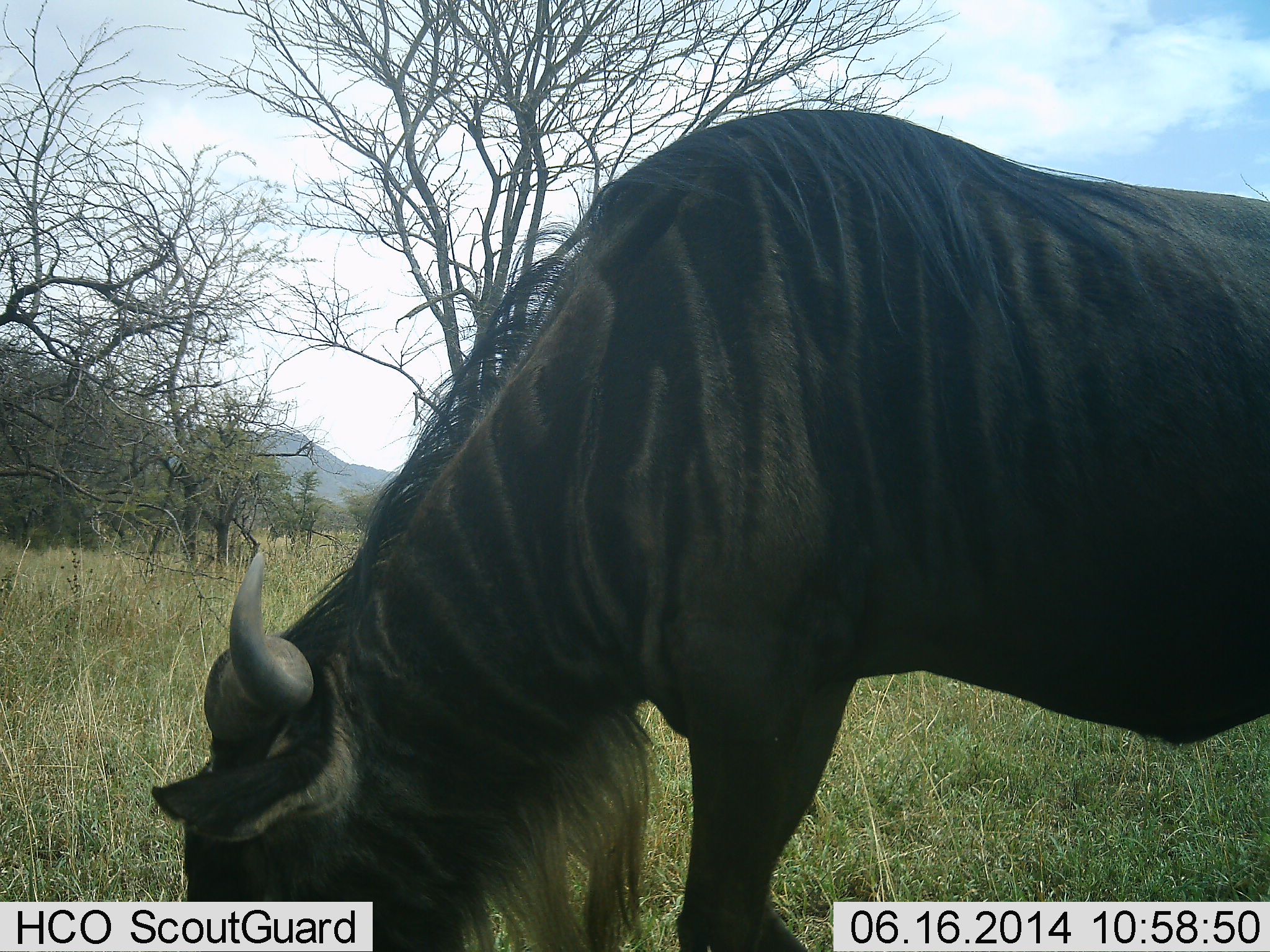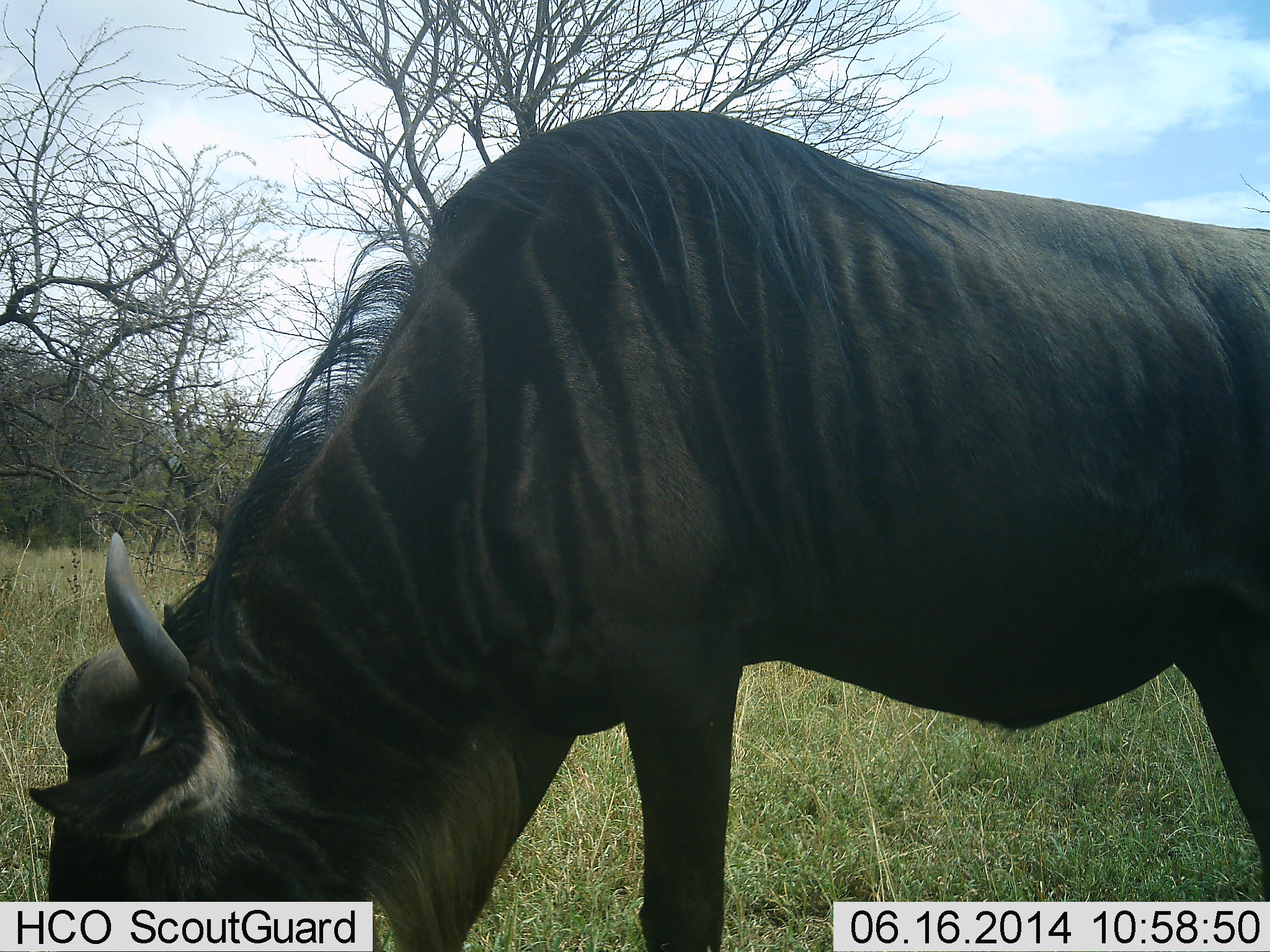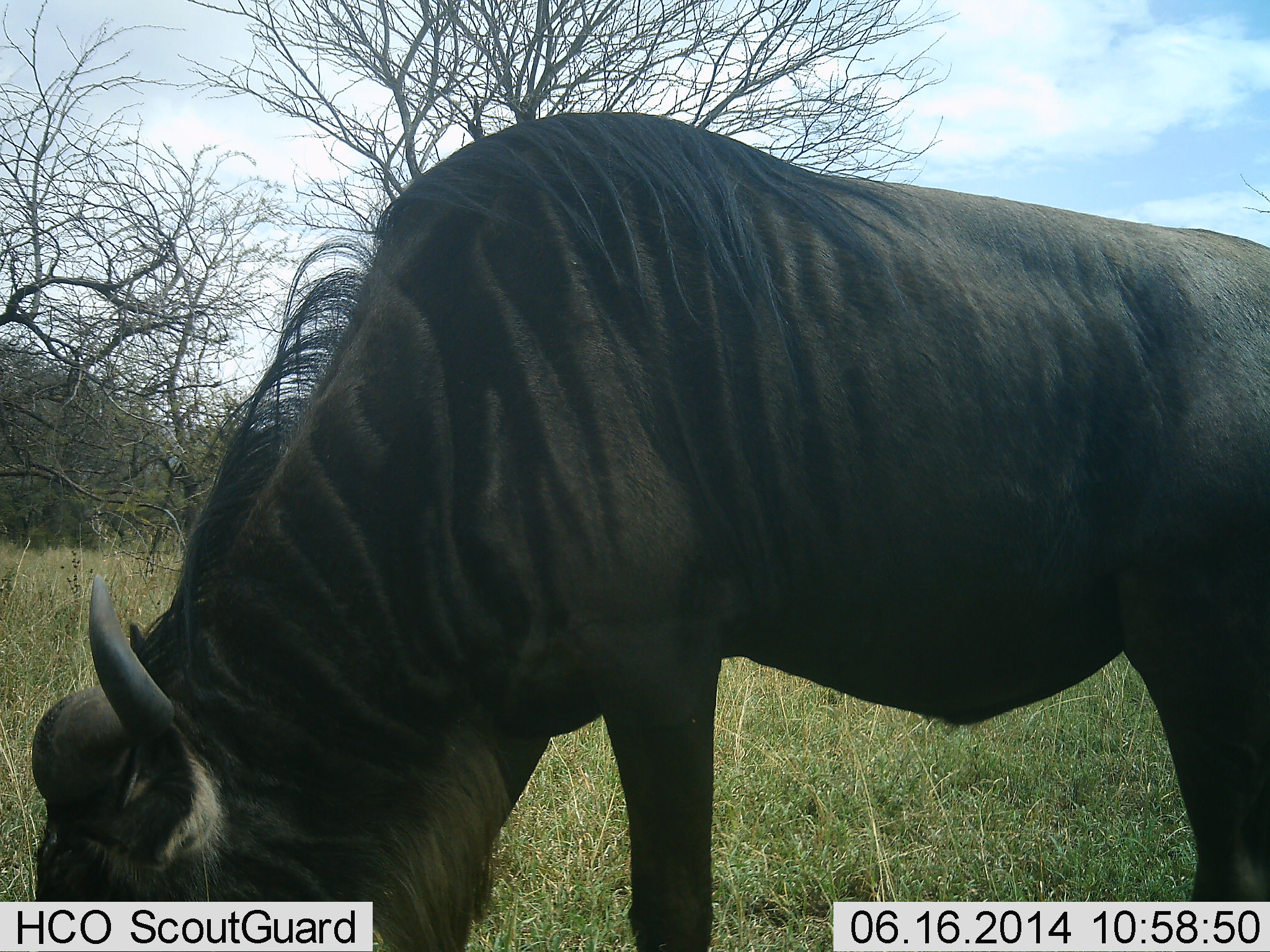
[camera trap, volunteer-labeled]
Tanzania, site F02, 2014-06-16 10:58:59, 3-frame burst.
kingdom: Animalia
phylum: Chordata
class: Mammalia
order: Artiodactyla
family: Bovidae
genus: Connochaetes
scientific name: Connochaetes taurinus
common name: blue wildebeest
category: wildebeest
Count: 1.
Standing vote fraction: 10%.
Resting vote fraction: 0%.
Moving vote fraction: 10%.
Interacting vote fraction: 0%.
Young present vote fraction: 0%.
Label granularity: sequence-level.